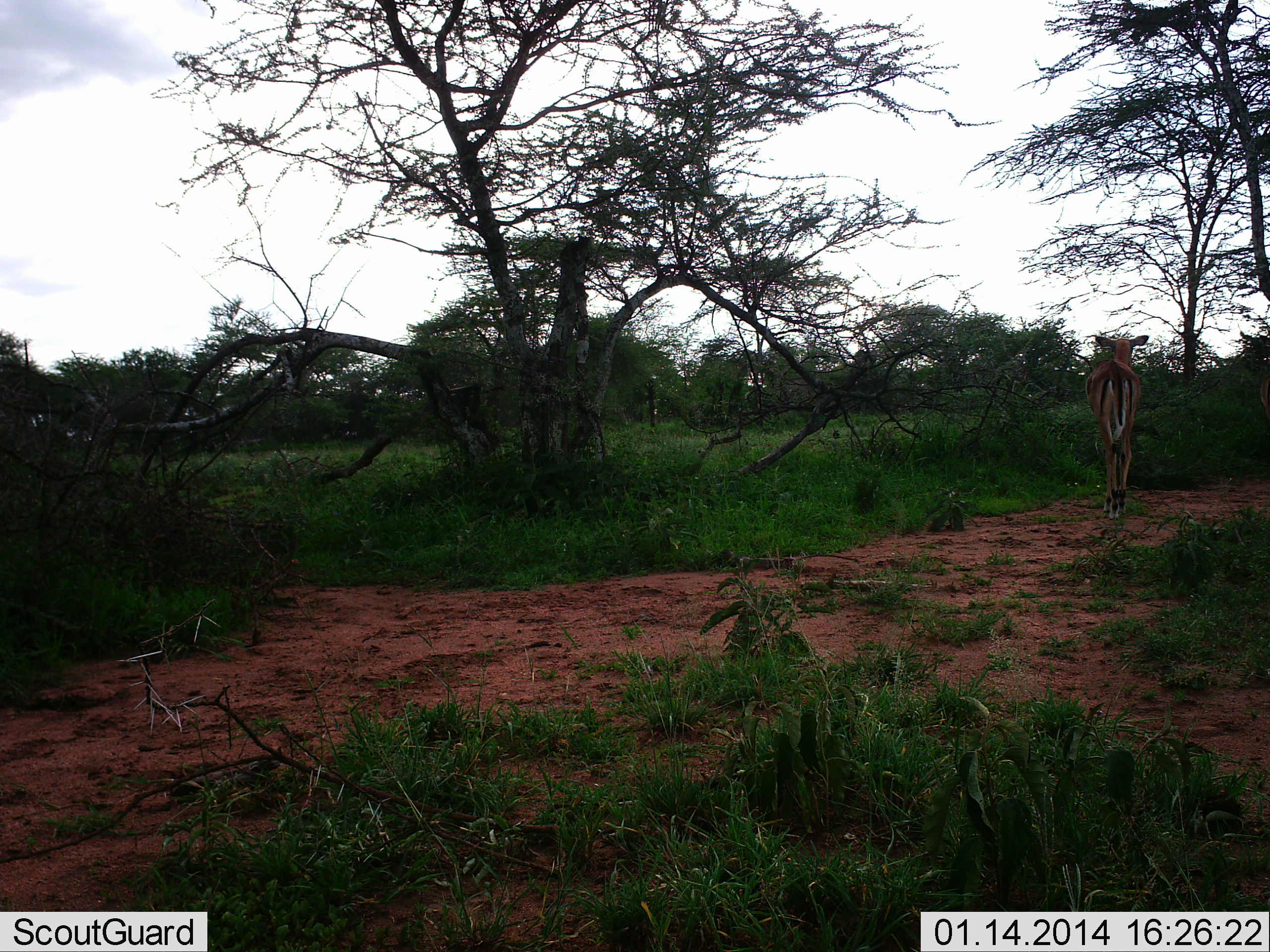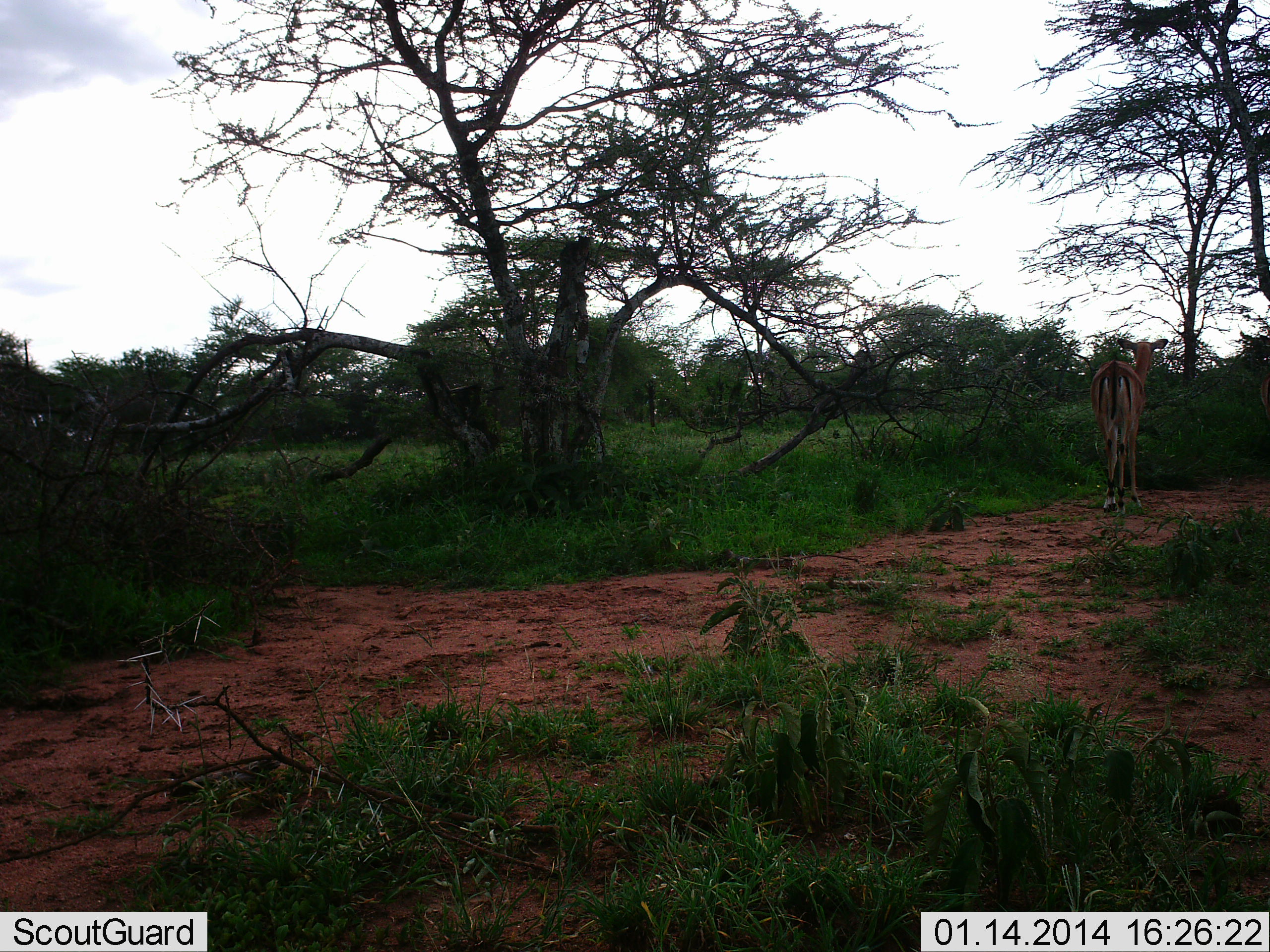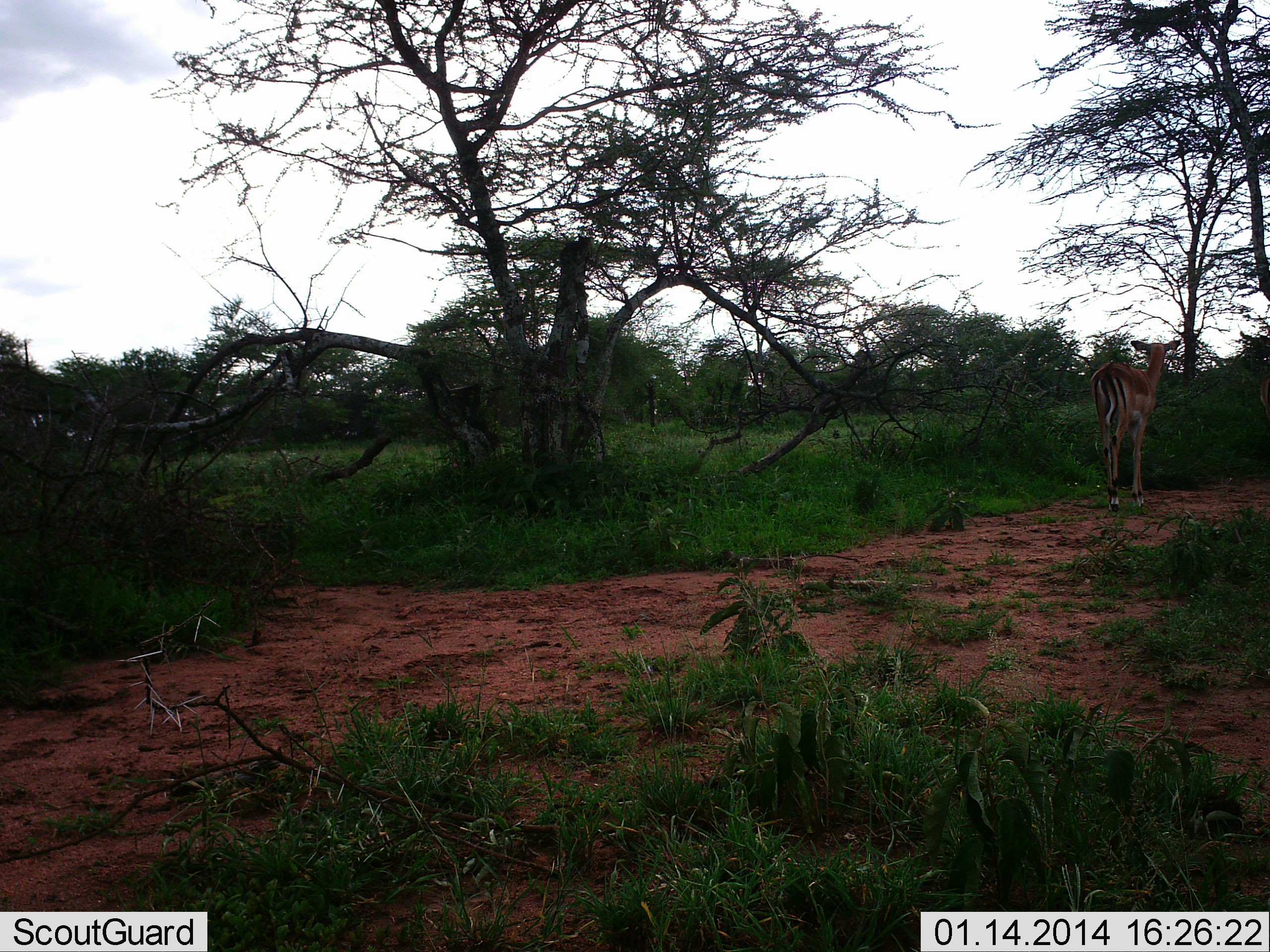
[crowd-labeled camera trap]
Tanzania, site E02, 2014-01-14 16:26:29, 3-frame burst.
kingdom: Animalia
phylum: Chordata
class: Mammalia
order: Artiodactyla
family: Bovidae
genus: Aepyceros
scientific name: Aepyceros melampus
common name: impala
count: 1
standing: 60%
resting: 0%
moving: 40%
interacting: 0%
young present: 0%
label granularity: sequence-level